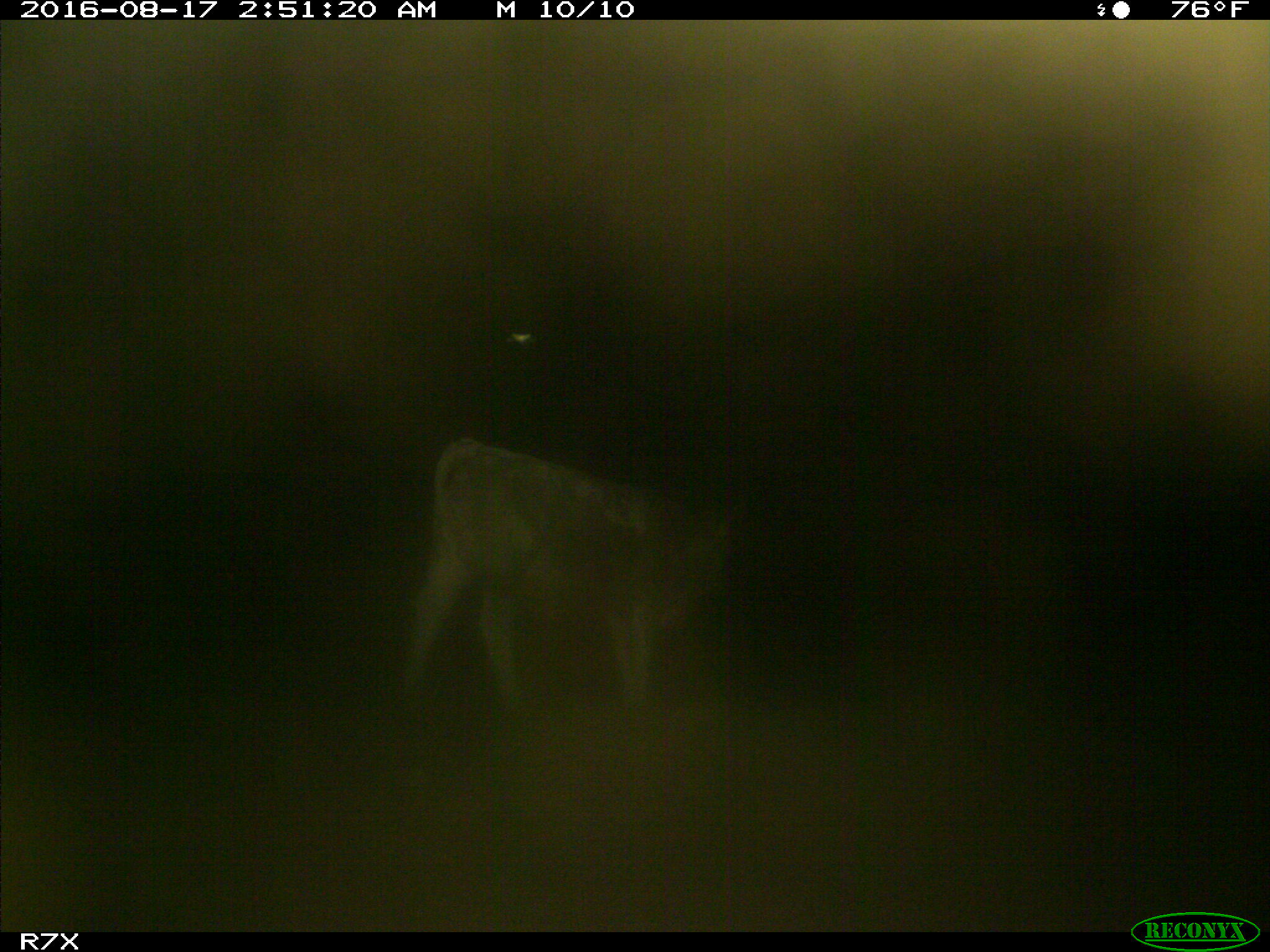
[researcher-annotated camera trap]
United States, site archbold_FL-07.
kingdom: Animalia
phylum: Chordata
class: Mammalia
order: Artiodactyla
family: Bovidae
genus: Bos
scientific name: Bos taurus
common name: domestic cow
Bos taurus (domestic cow).